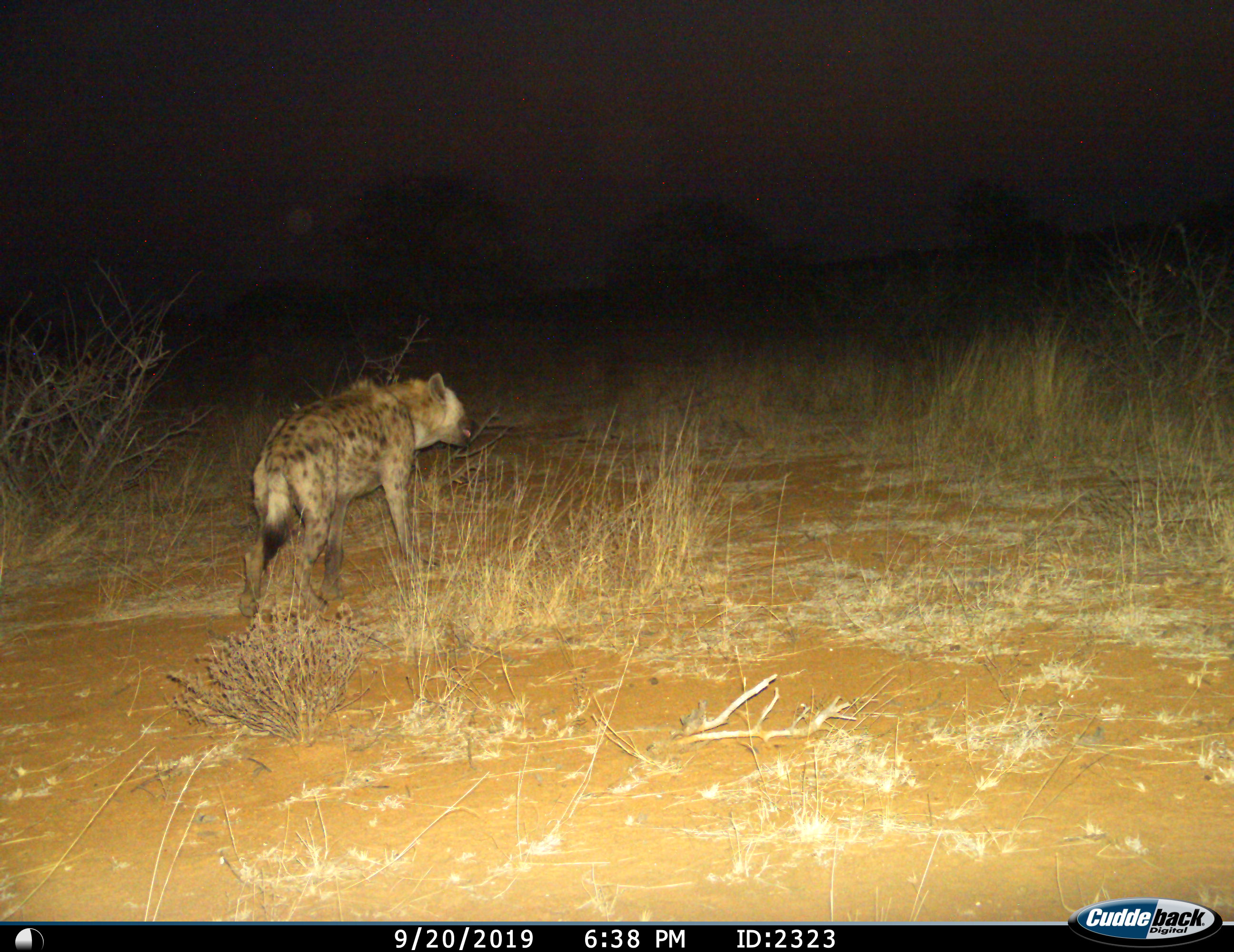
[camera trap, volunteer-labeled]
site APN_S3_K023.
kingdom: Animalia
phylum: Chordata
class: Mammalia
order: Carnivora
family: Hyaenidae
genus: Crocuta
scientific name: Crocuta crocuta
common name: spotted hyena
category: hyenaspotted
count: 1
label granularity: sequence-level